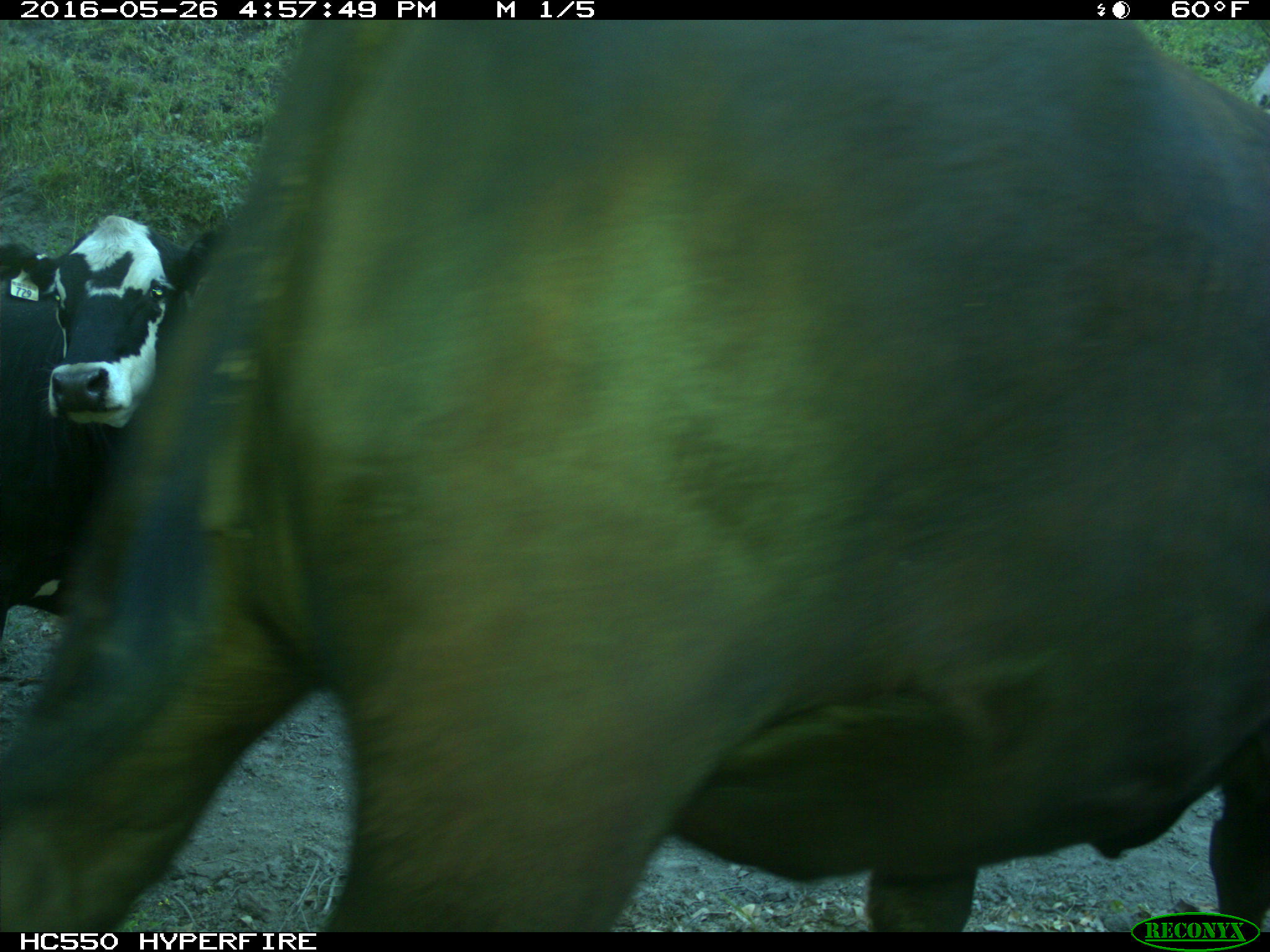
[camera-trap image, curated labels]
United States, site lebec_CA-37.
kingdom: Animalia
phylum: Chordata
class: Mammalia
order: Artiodactyla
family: Bovidae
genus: Bos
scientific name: Bos taurus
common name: domestic cow